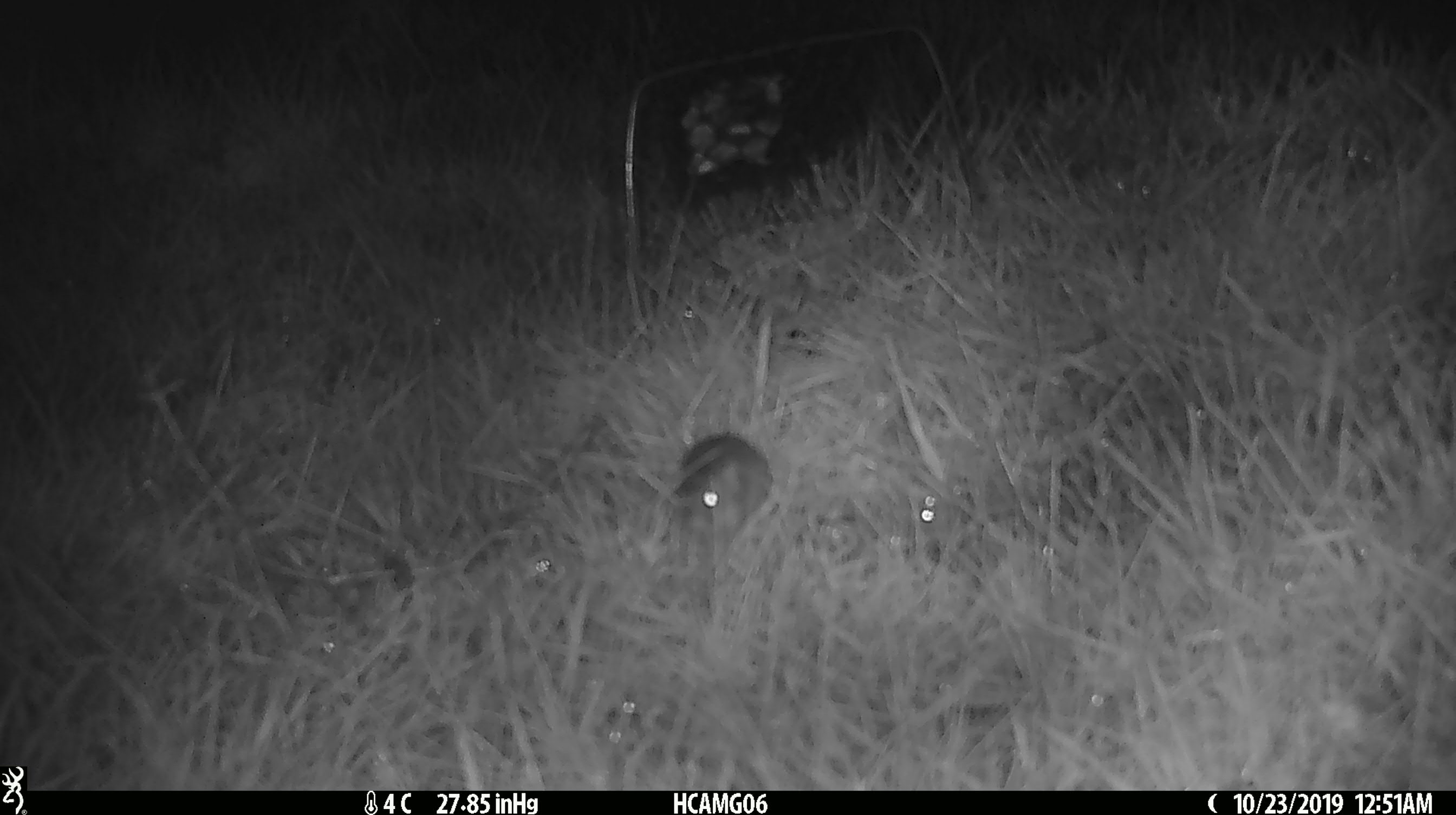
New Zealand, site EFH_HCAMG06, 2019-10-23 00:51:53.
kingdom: Animalia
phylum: Chordata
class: Mammalia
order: Rodentia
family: Muridae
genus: Mus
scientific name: Mus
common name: mouse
Mouse (Mus).